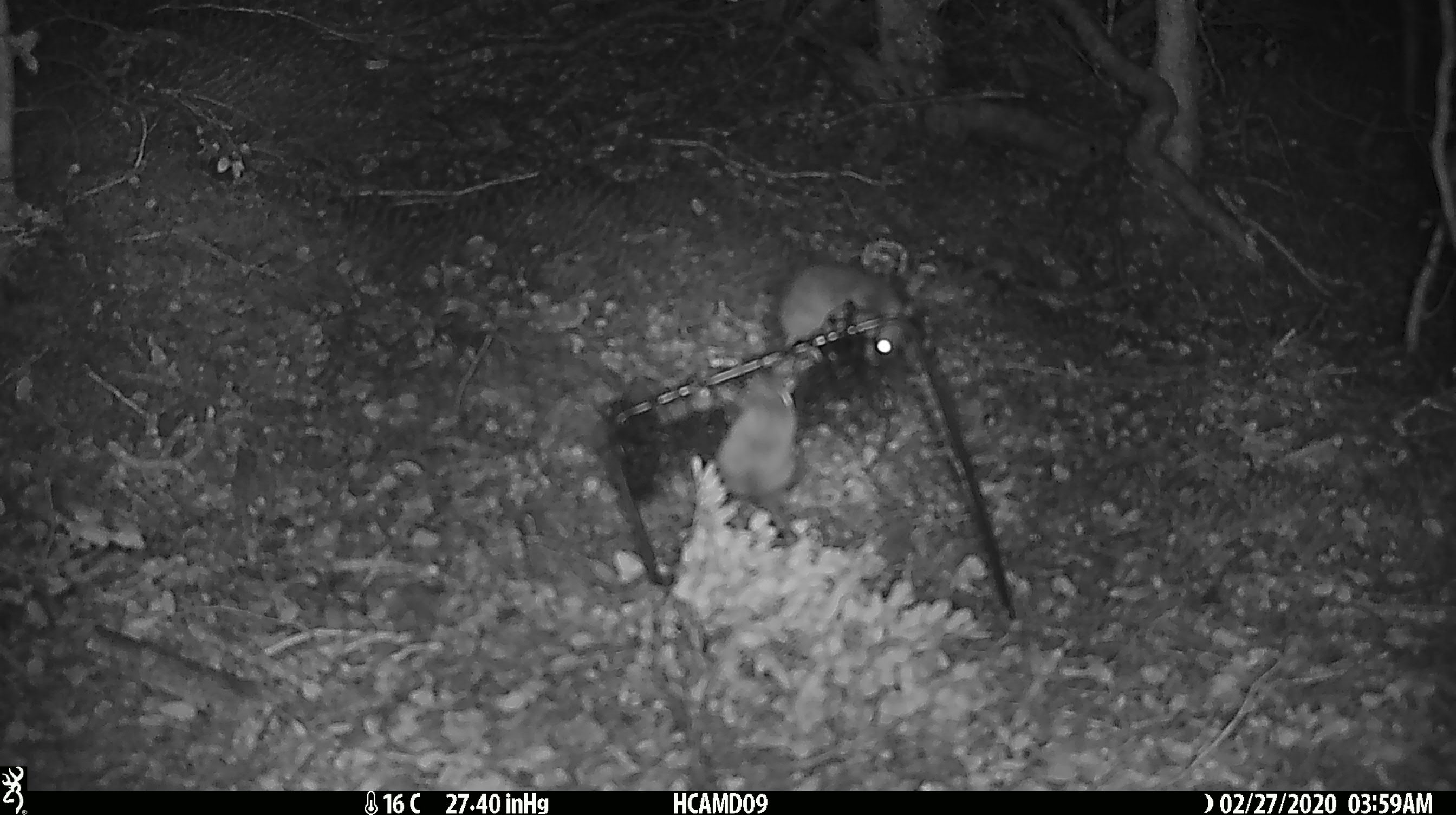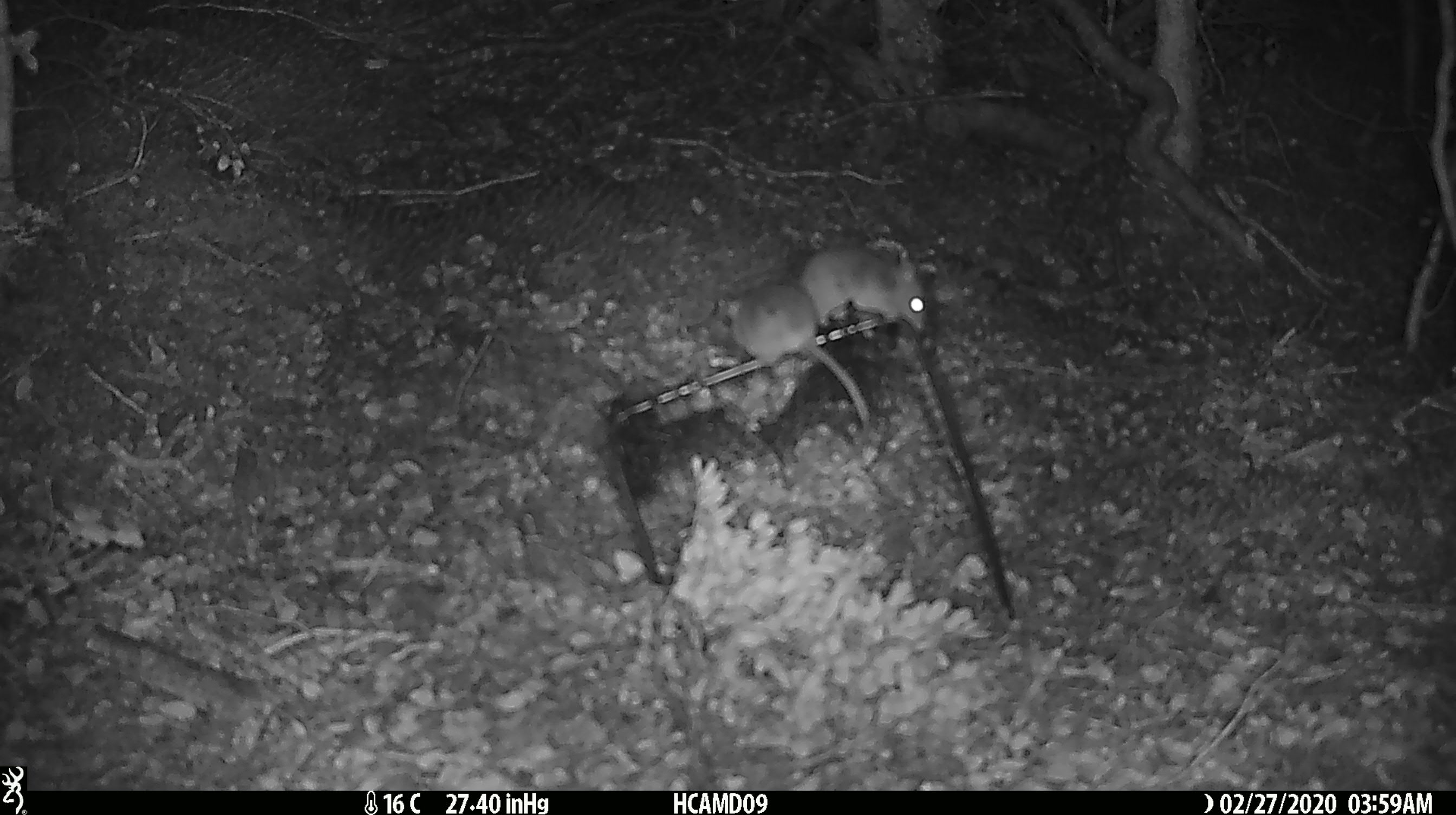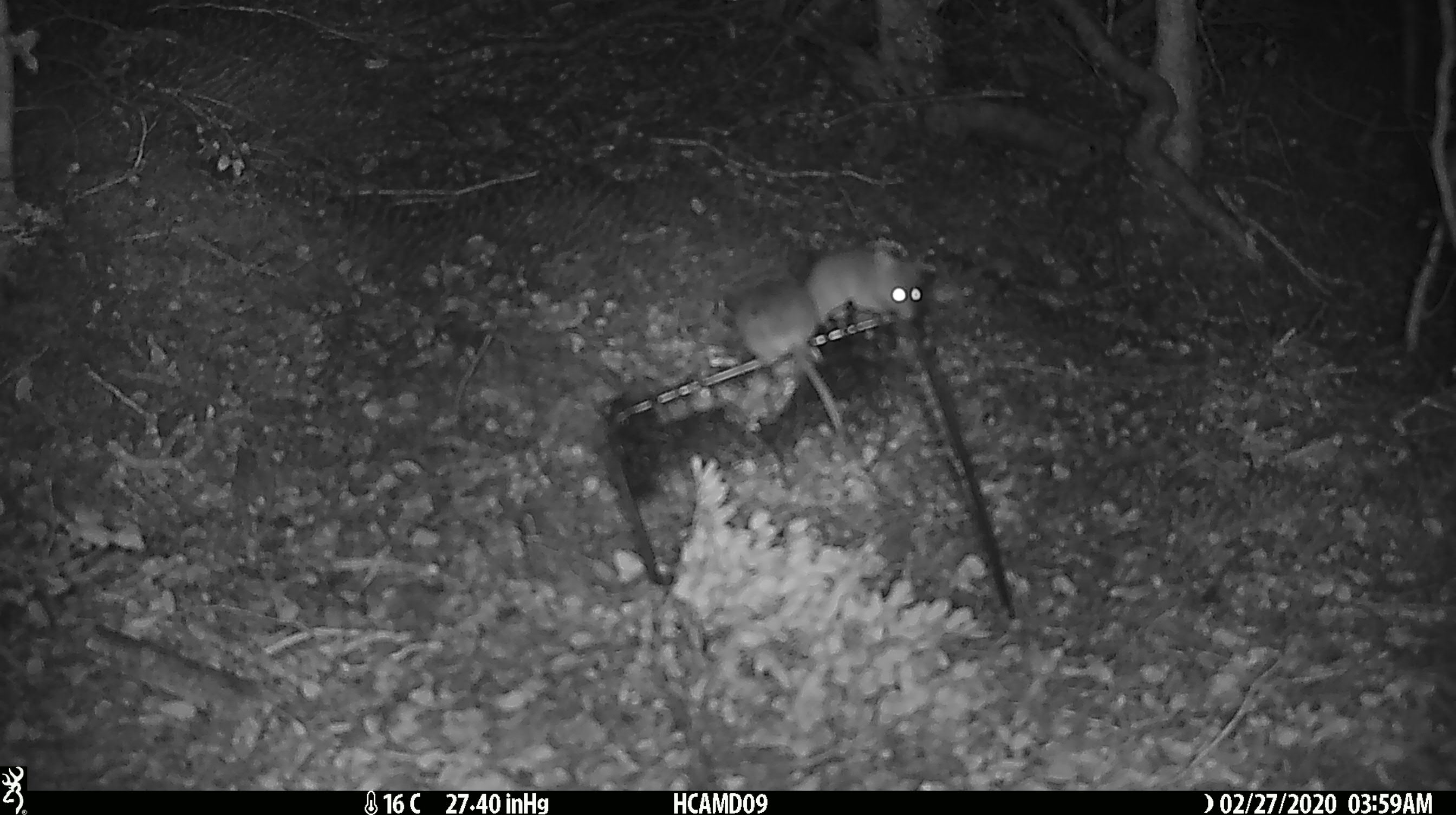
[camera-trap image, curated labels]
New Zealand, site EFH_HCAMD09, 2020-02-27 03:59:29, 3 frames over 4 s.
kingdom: Animalia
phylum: Chordata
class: Mammalia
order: Rodentia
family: Muridae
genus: Mus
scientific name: Mus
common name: mouse